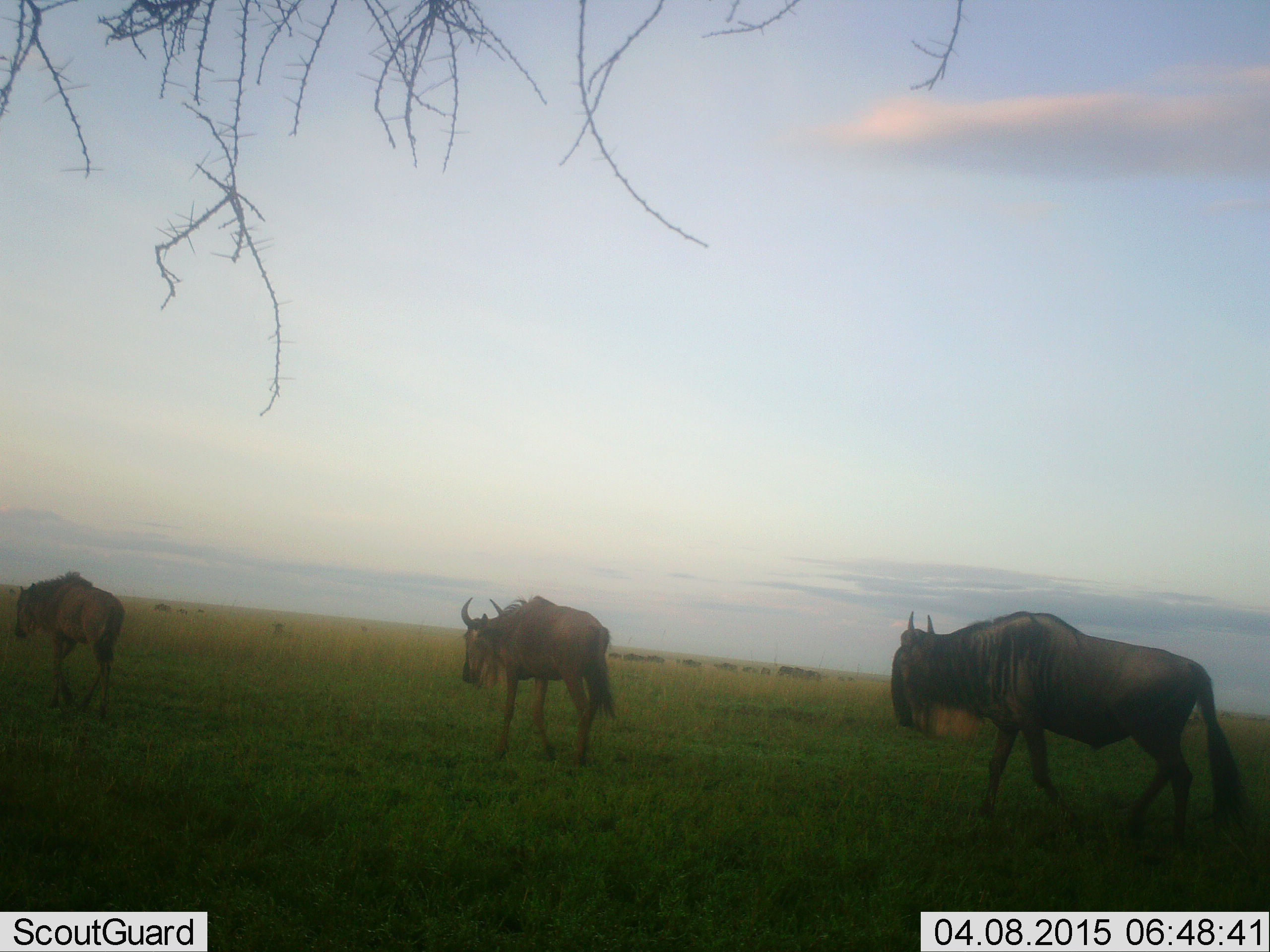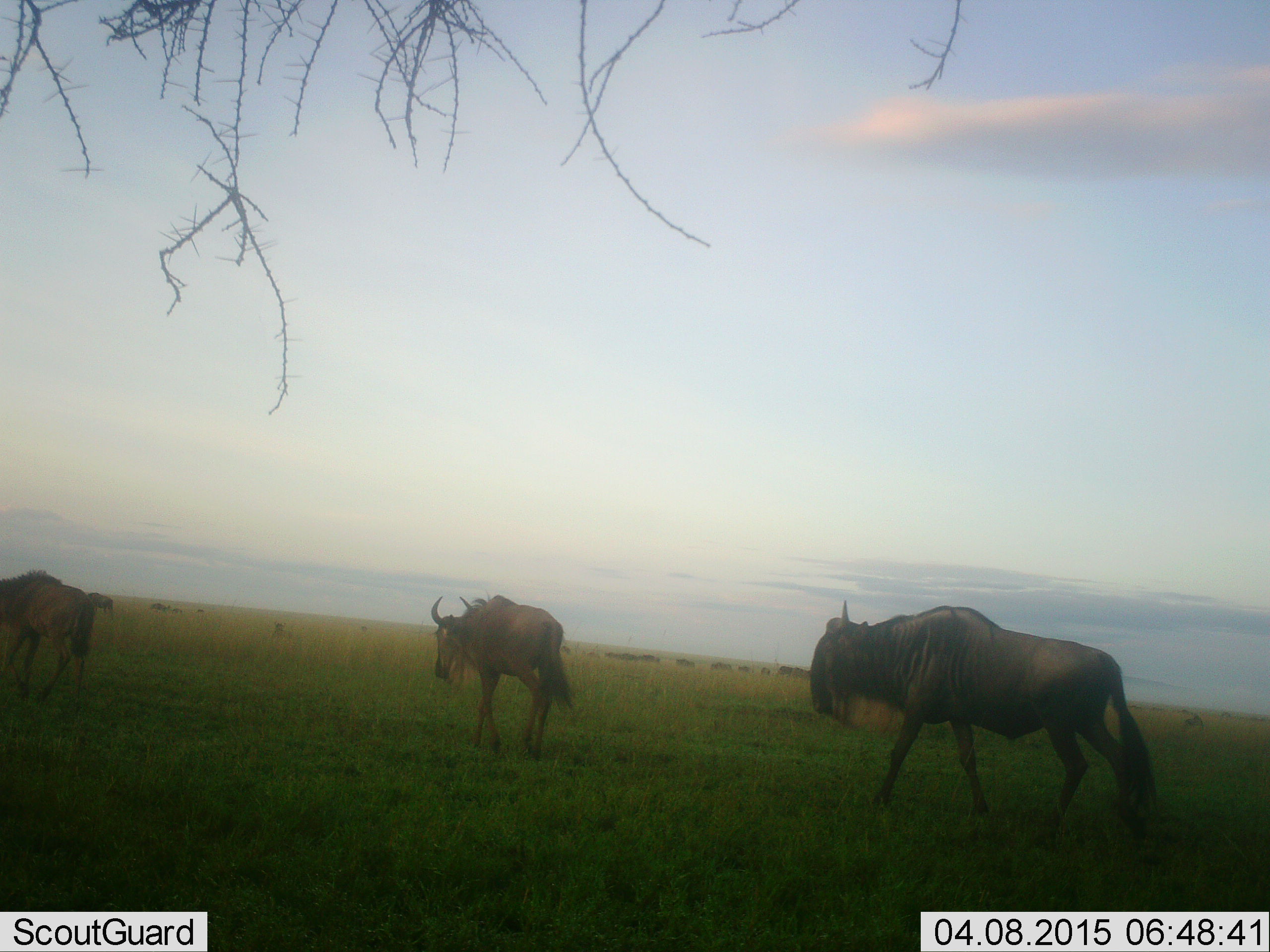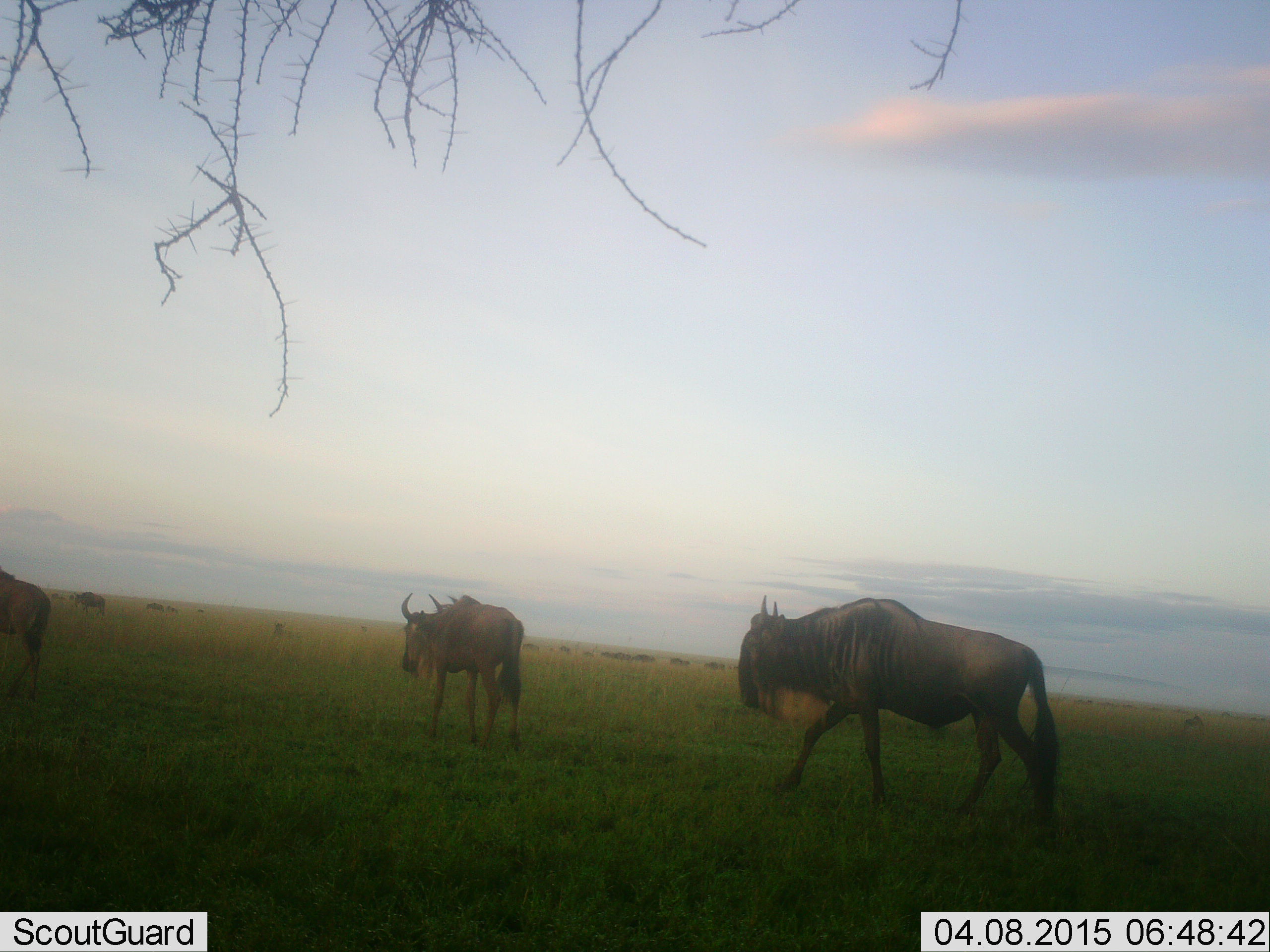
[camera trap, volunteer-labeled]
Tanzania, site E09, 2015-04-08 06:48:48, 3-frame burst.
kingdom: Animalia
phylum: Chordata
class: Mammalia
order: Artiodactyla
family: Bovidae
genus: Connochaetes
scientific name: Connochaetes taurinus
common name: blue wildebeest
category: wildebeest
Wildebeest (blue wildebeest) (Connochaetes taurinus), count 11-50. Behavior (volunteer vote fractions): standing 0%, resting 0%, moving 100%, interacting 0%. Young present (vote fraction): 10%. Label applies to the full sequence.